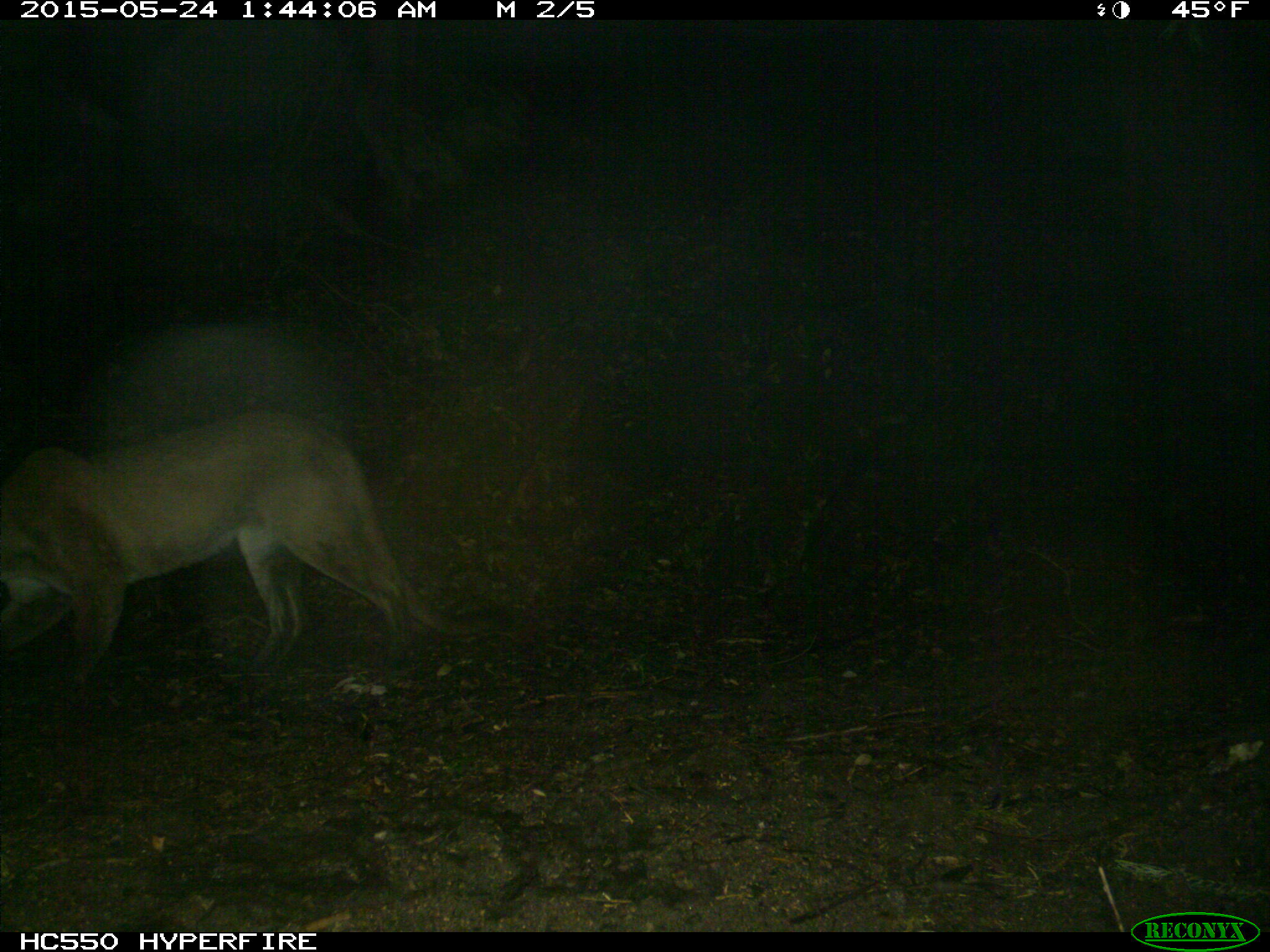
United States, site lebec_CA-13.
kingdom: Animalia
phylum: Chordata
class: Mammalia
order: Carnivora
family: Felidae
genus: Puma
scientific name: Puma concolor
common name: mountain lion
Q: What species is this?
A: Puma concolor (mountain lion).